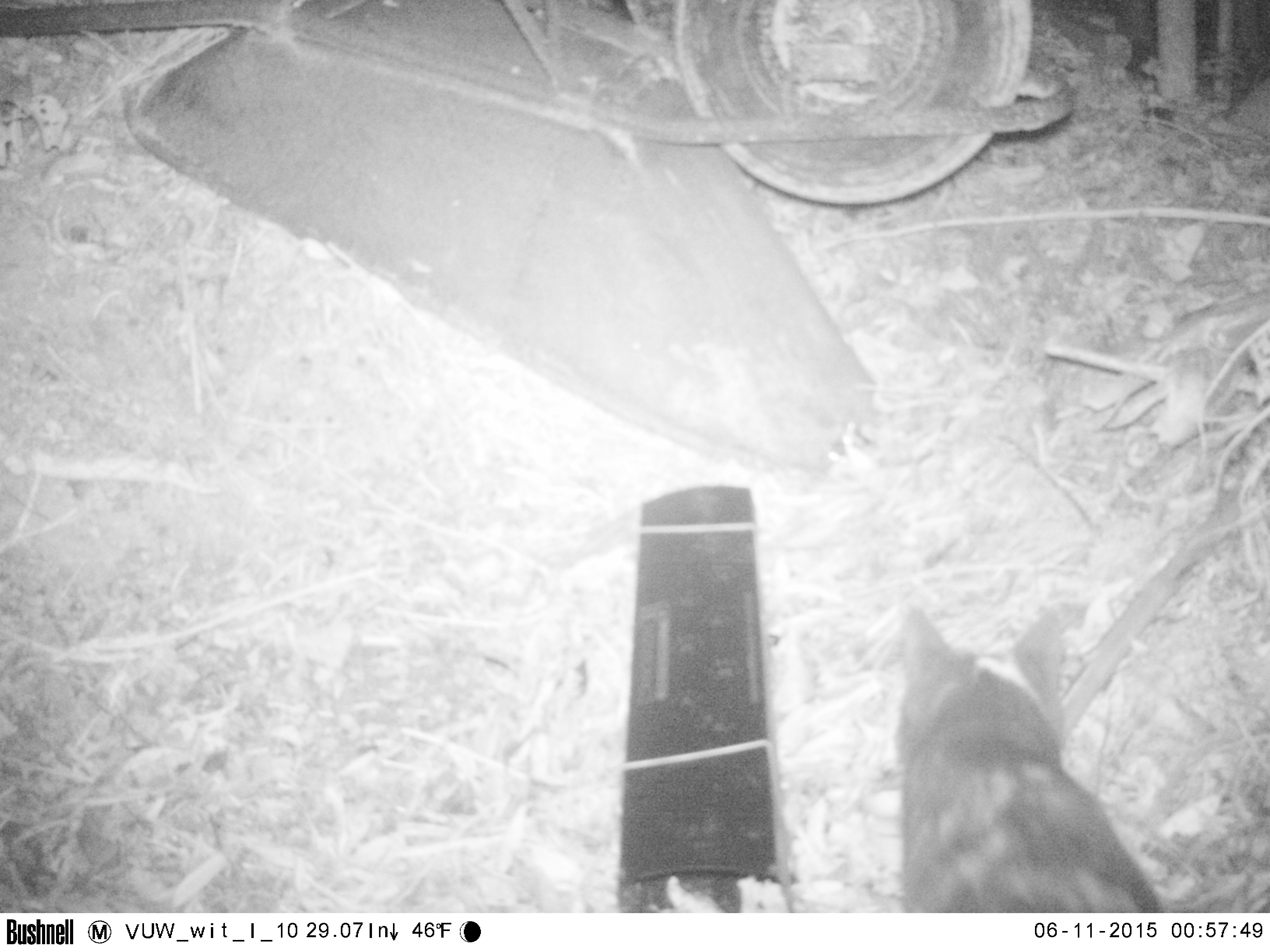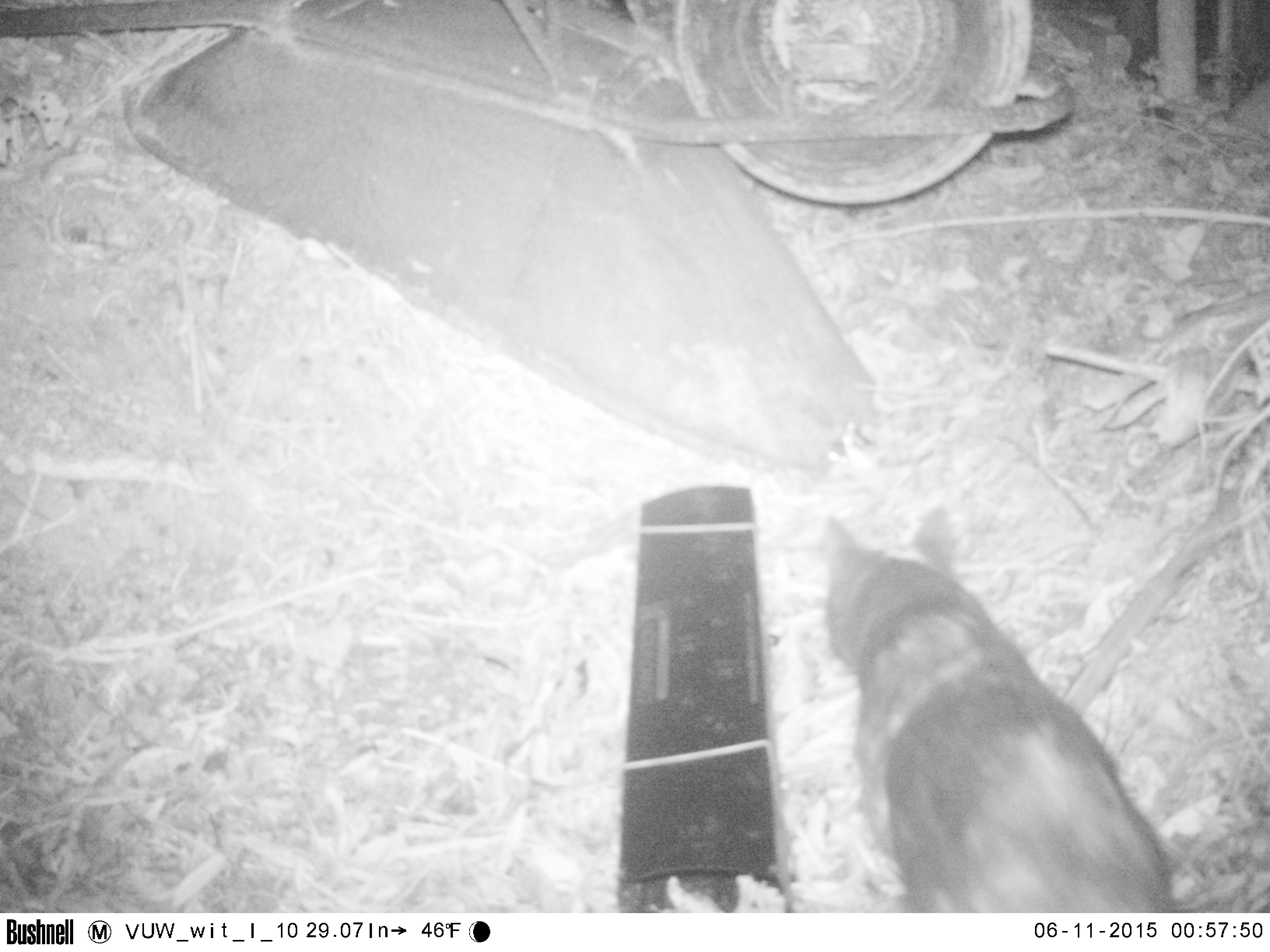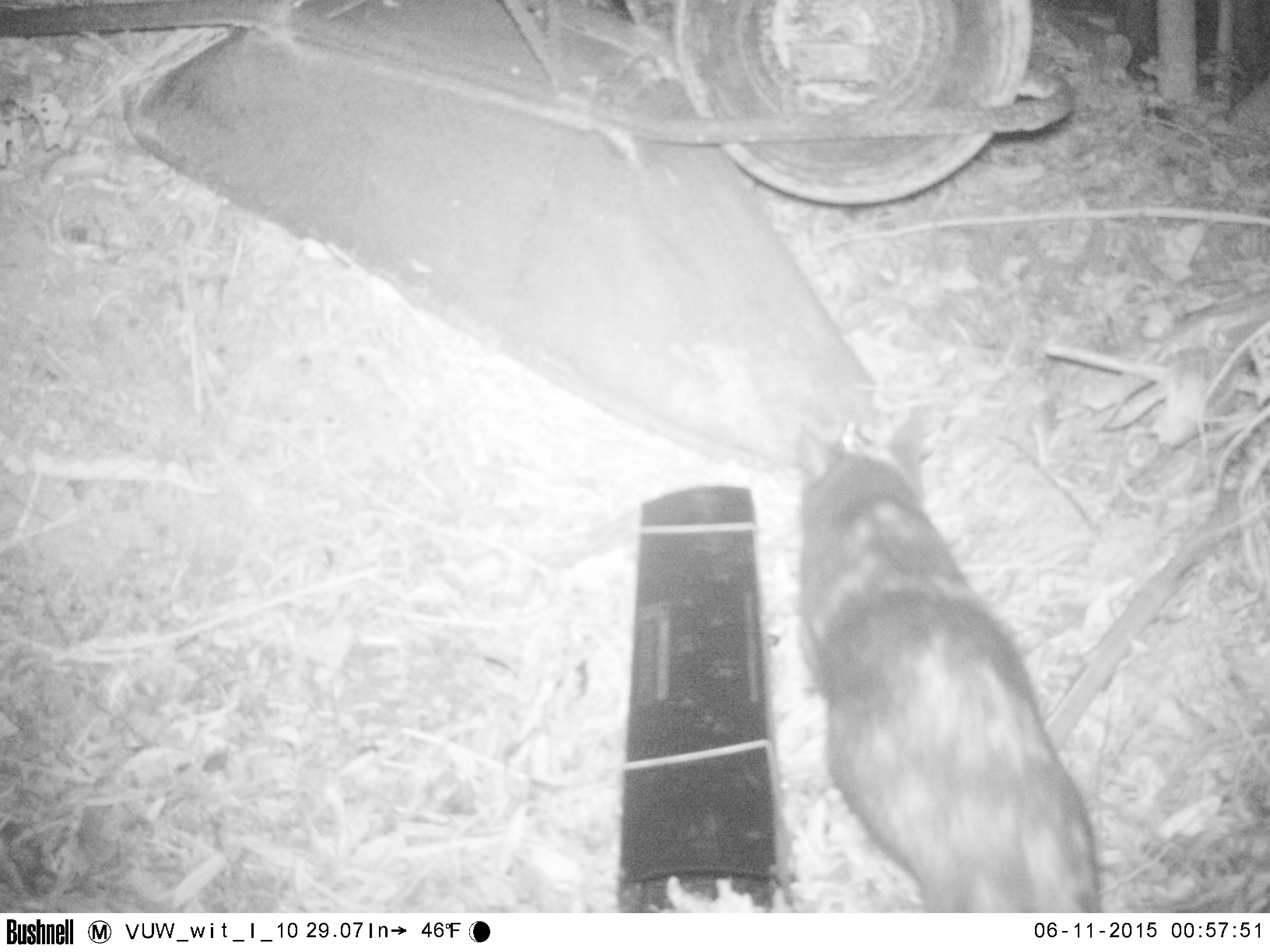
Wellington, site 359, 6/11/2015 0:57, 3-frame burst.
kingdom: Animalia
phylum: Chordata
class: Mammalia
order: Carnivora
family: Felidae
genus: Felis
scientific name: Felis catus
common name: cat